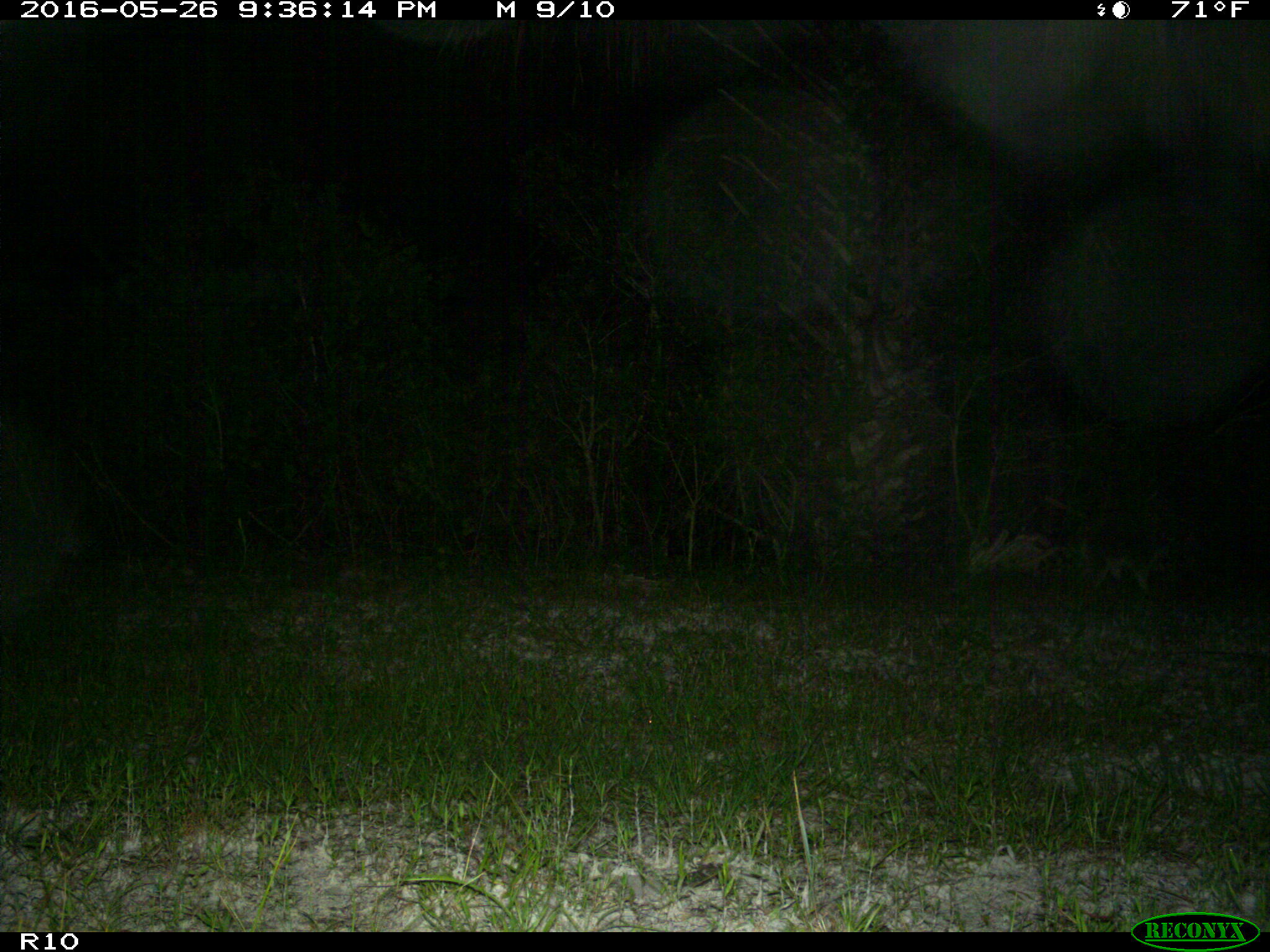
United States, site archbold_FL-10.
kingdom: Animalia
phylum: Chordata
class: Mammalia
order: Carnivora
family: Procyonidae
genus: Procyon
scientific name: Procyon lotor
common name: common raccoon